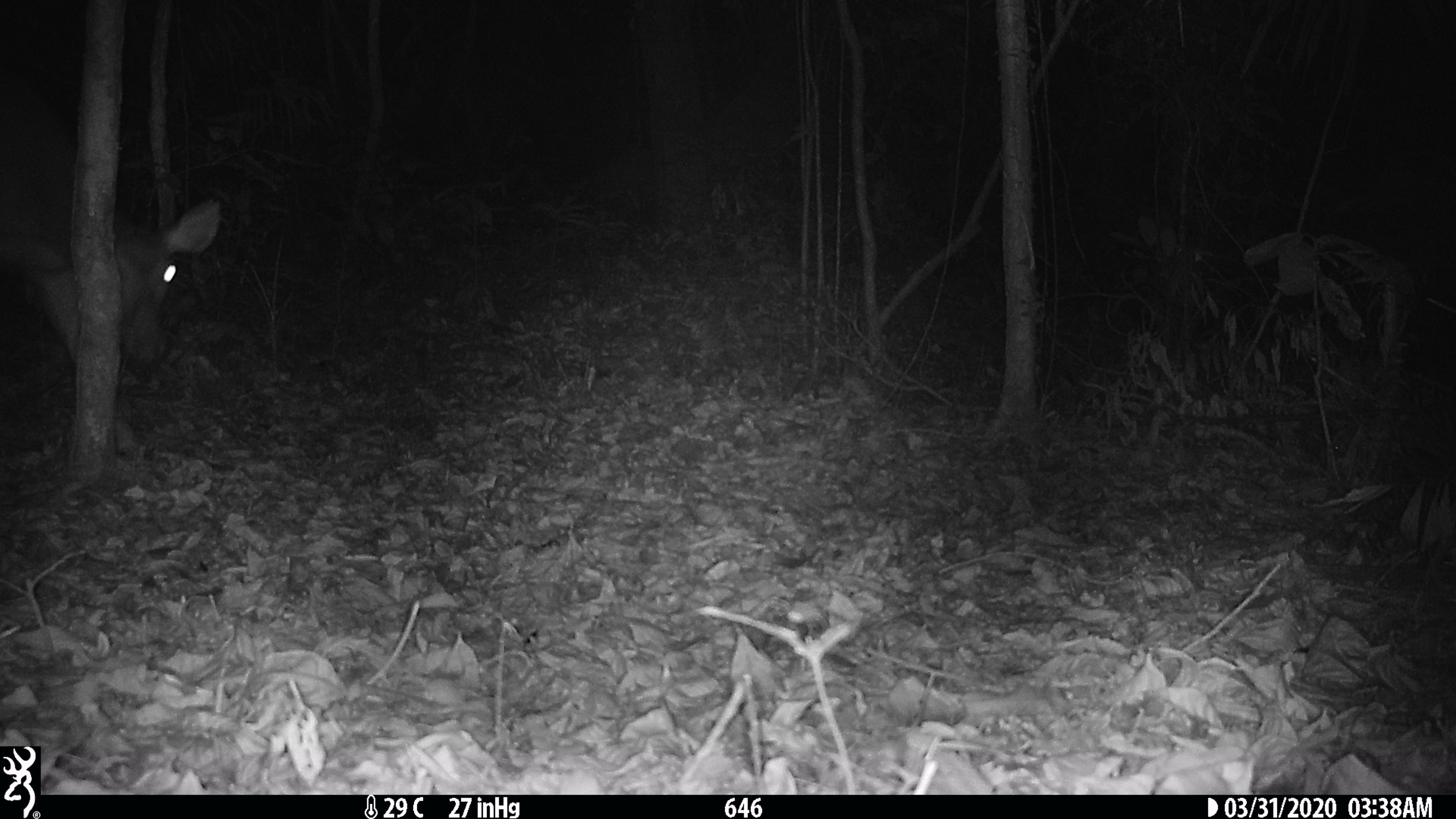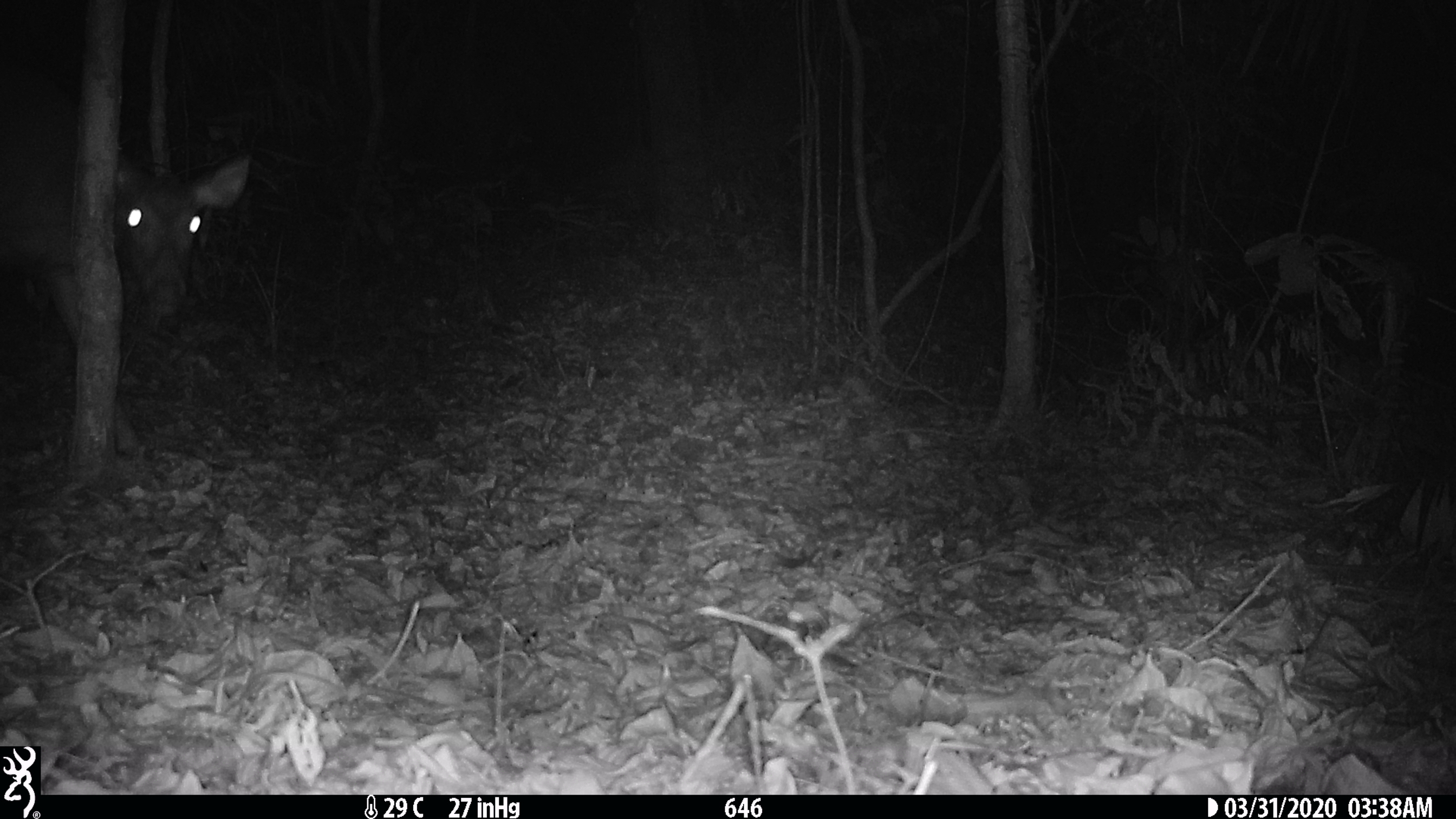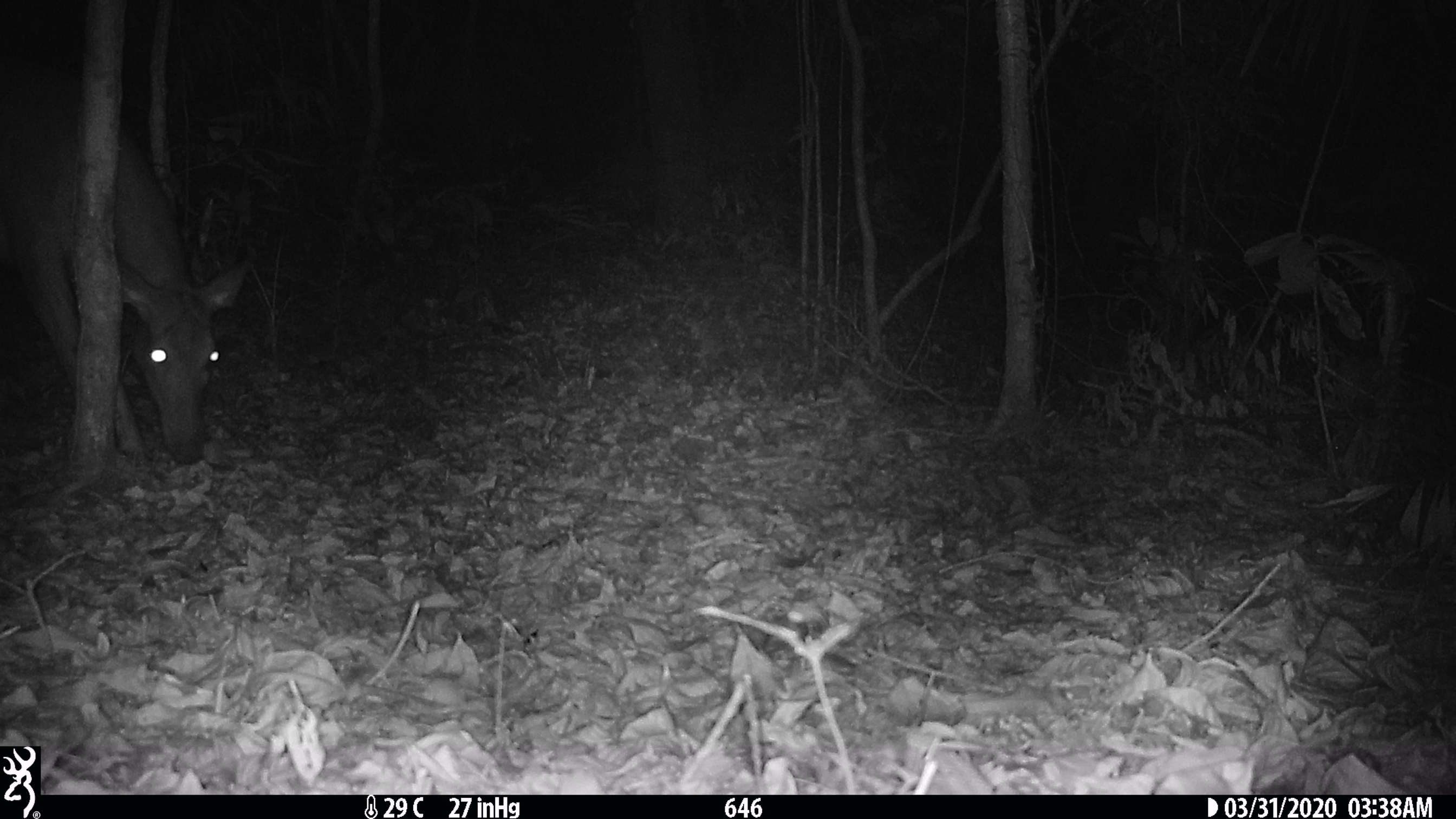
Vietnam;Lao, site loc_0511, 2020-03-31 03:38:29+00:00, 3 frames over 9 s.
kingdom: Animalia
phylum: Chordata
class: Mammalia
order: Artiodactyla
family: Cervidae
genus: Rusa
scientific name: Rusa unicolor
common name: sambar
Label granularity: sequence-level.